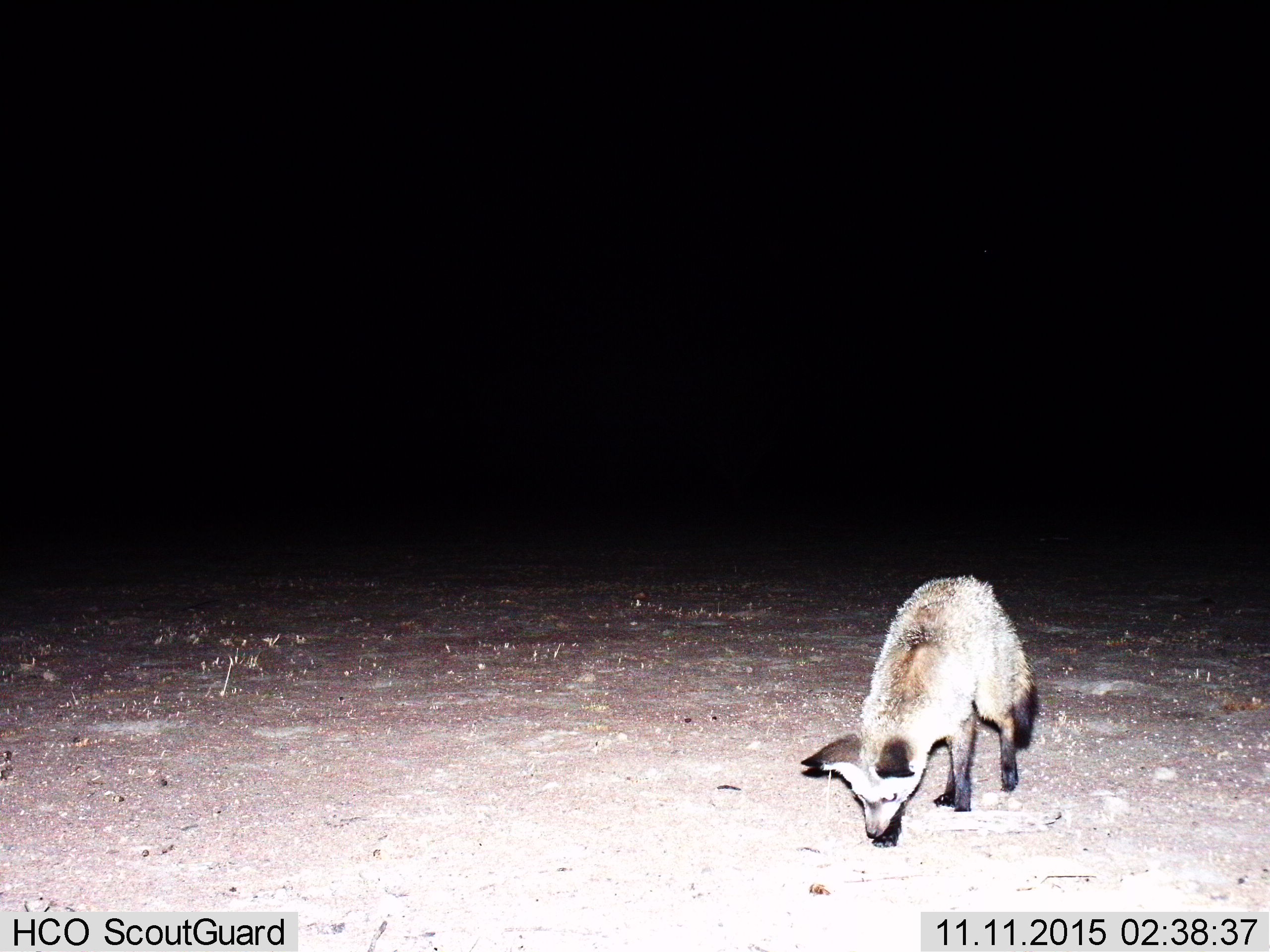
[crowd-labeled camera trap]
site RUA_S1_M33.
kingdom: Animalia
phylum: Chordata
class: Mammalia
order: Carnivora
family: Canidae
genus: Otocyon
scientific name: Otocyon megalotis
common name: bat-eared fox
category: foxbateared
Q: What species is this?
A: Foxbateared (bat-eared fox) (Otocyon megalotis).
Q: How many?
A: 1.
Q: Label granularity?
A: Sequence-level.